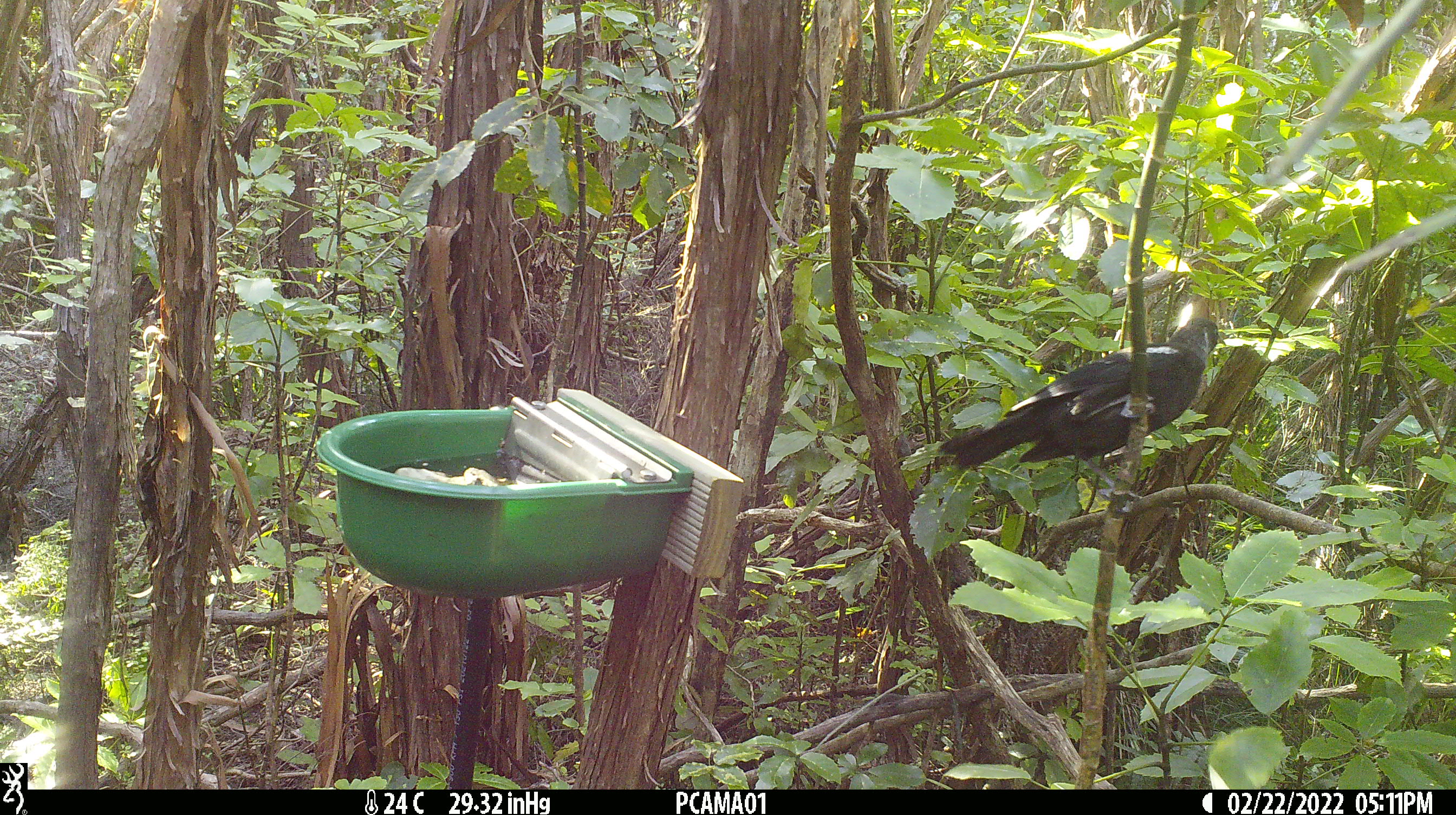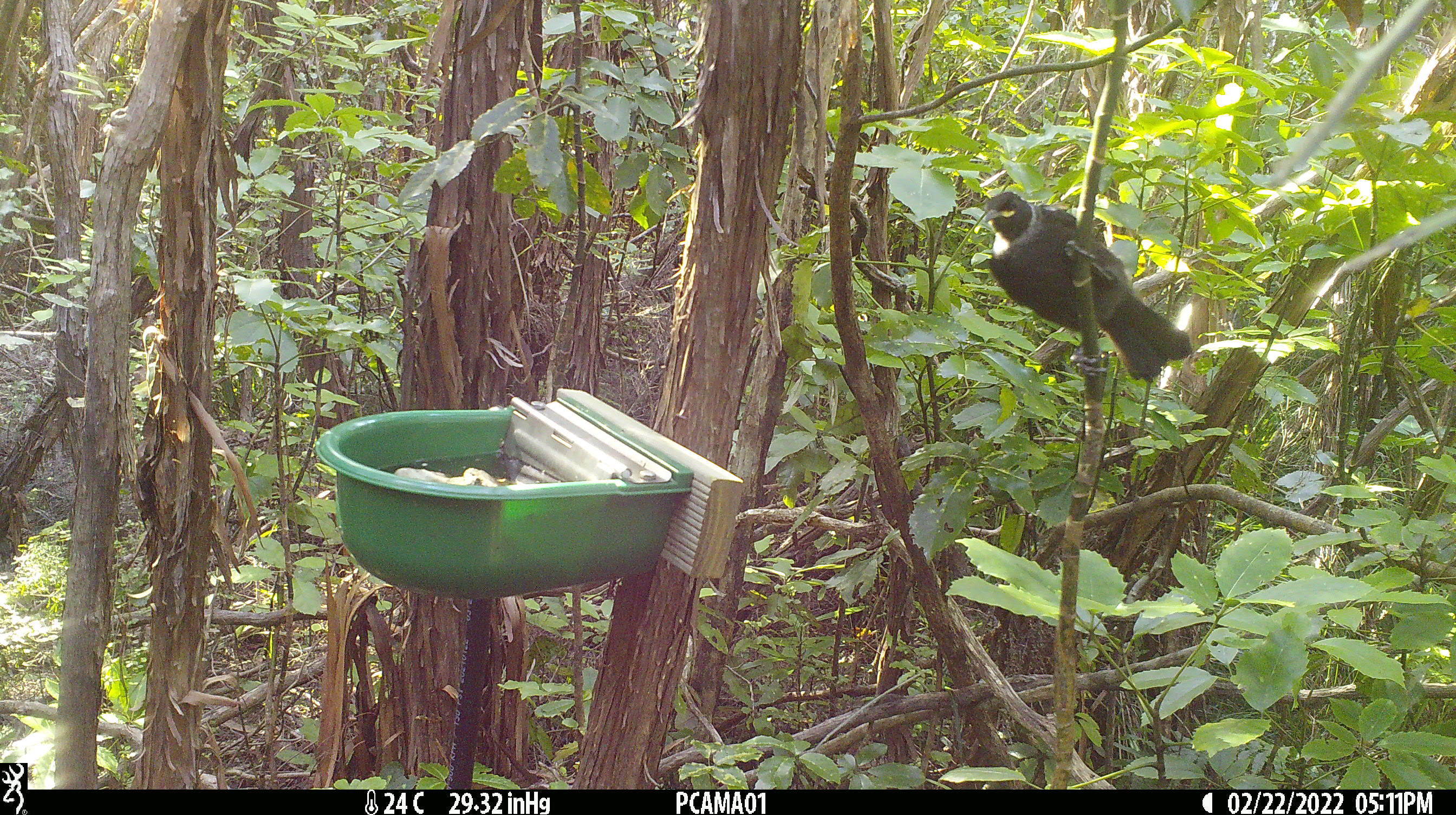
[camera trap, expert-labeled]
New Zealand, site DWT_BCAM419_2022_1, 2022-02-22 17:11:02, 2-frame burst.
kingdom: Animalia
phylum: Chordata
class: Aves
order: Passeriformes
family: Meliphagidae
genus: Prosthemadera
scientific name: Prosthemadera novaeseelandiae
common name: tui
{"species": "tui (Prosthemadera novaeseelandiae)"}